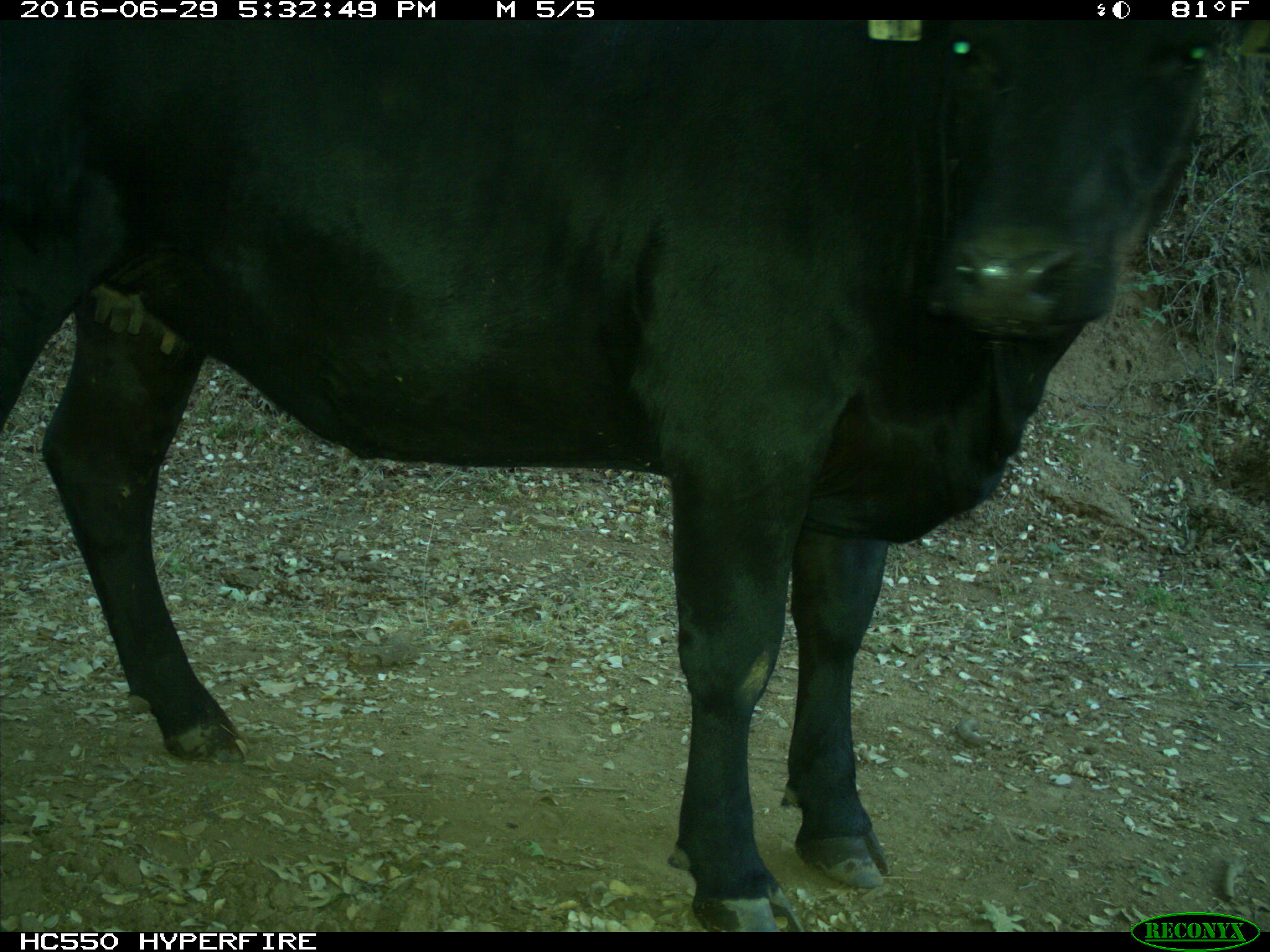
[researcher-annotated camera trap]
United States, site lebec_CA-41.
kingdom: Animalia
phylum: Chordata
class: Mammalia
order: Artiodactyla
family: Bovidae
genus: Bos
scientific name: Bos taurus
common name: domestic cow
Bos taurus (domestic cow).